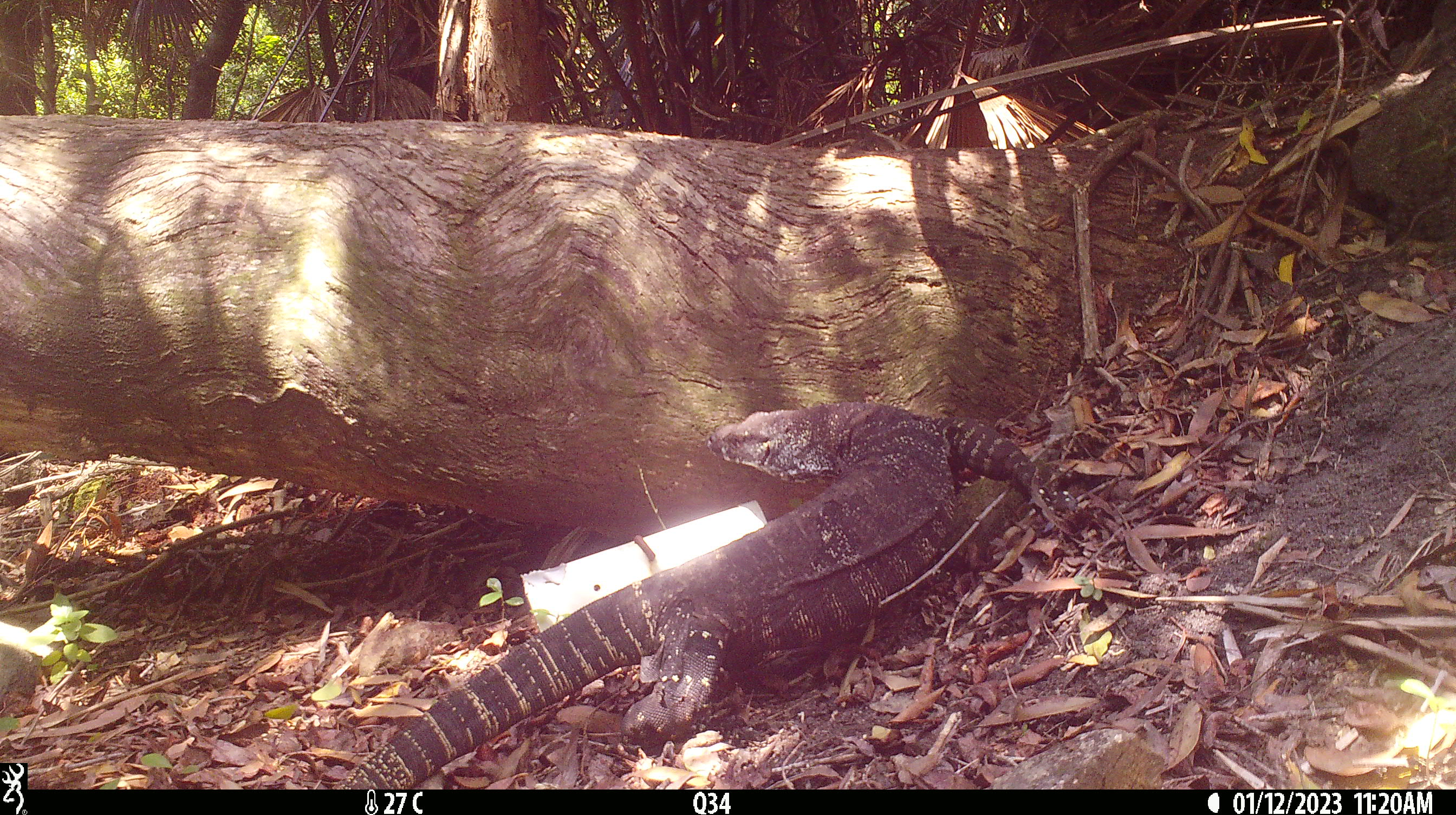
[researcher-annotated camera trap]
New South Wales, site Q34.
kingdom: Animalia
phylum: Chordata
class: Reptilia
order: Squamata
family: Varanidae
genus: Varanus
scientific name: Varanus varius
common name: lace monitor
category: goanna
Goanna (lace monitor) (Varanus varius).